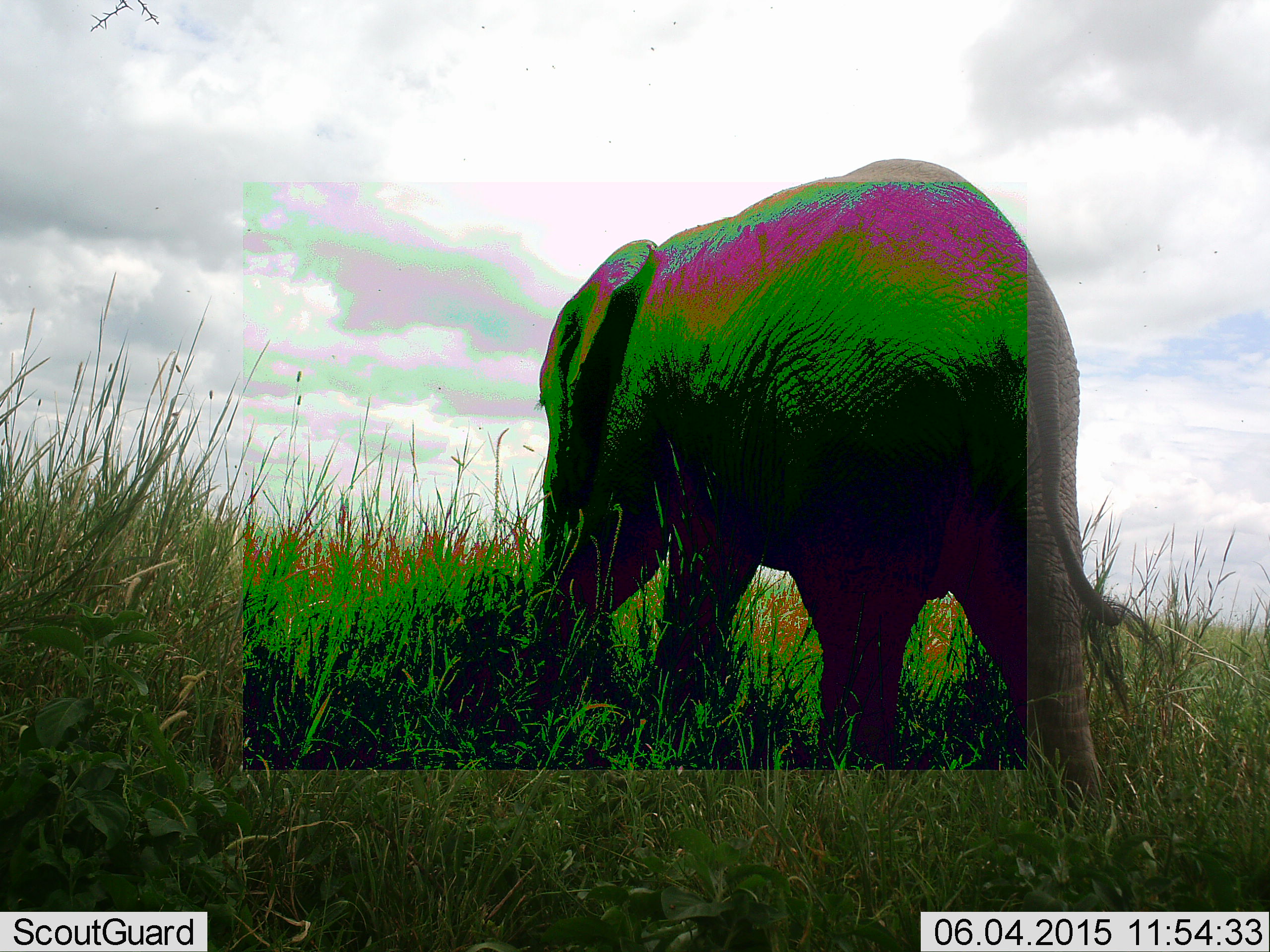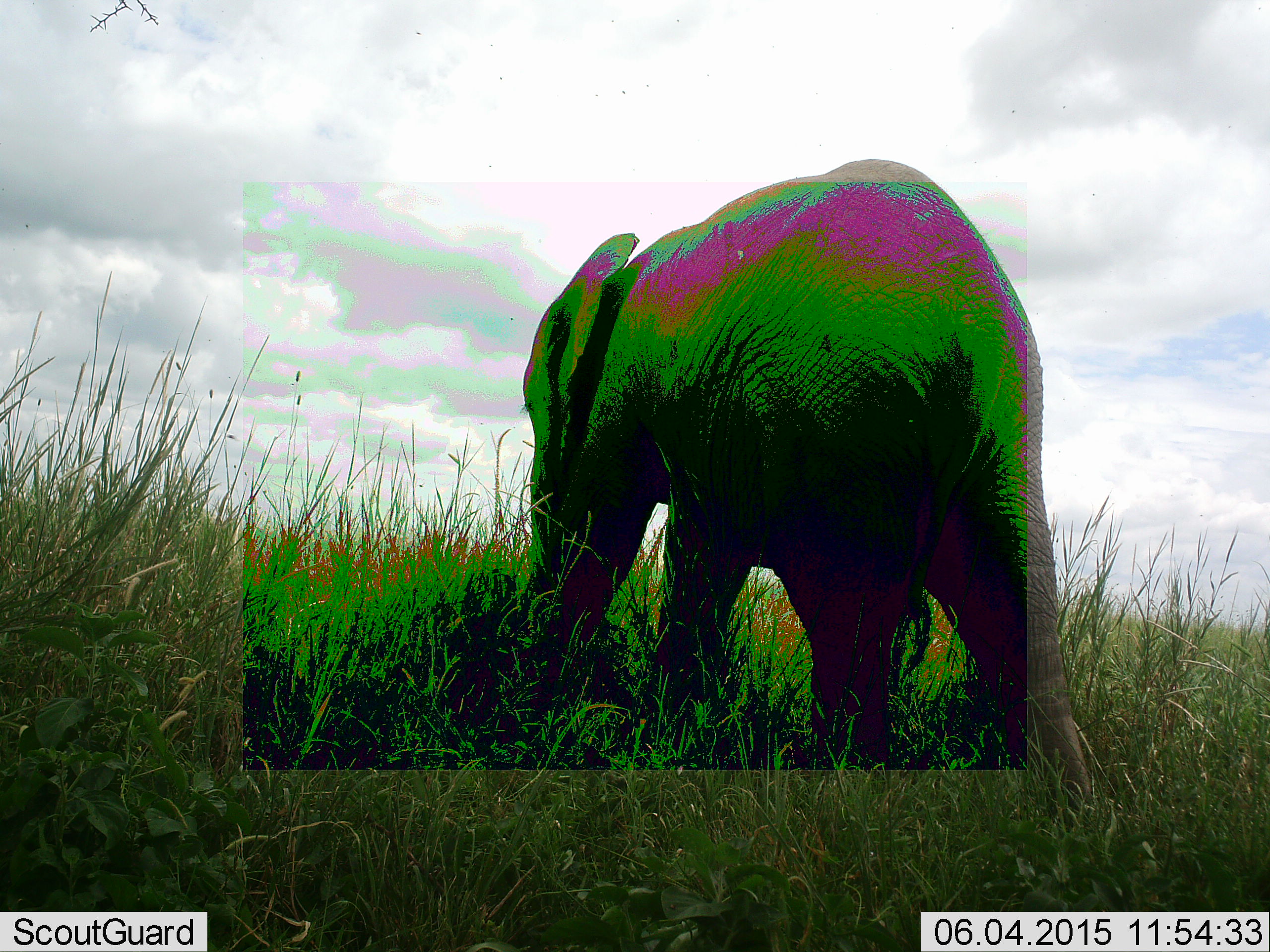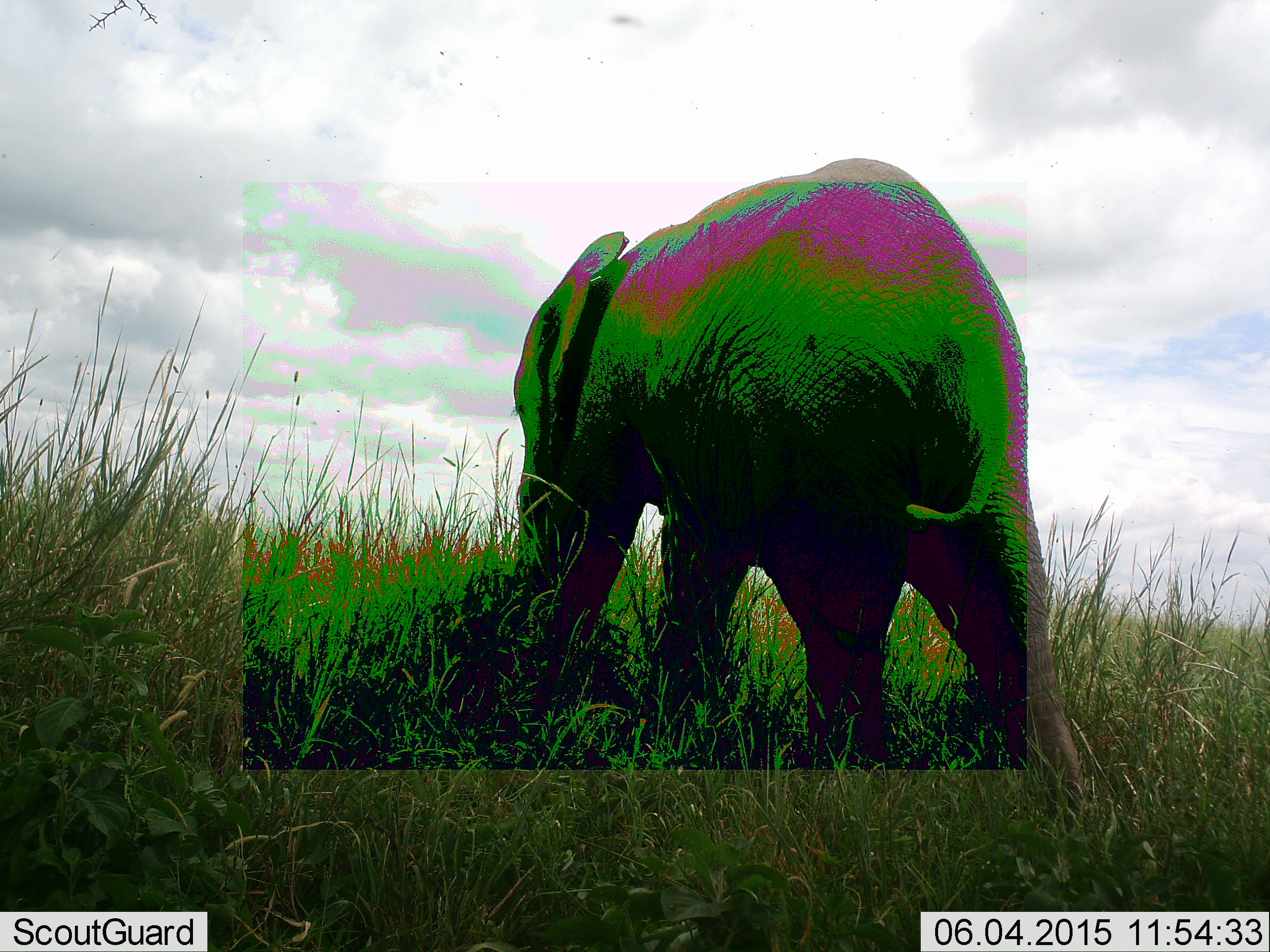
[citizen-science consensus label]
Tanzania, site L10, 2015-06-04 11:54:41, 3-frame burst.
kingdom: Animalia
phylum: Chordata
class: Mammalia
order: Proboscidea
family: Elephantidae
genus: Loxodonta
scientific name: Loxodonta africana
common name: african bush elephant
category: elephant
Elephant (african bush elephant) (Loxodonta africana), count 1. Behavior (volunteer vote fractions): standing 20%, resting 0%, moving 40%, interacting 0%. Young present (vote fraction): 10%. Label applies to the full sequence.